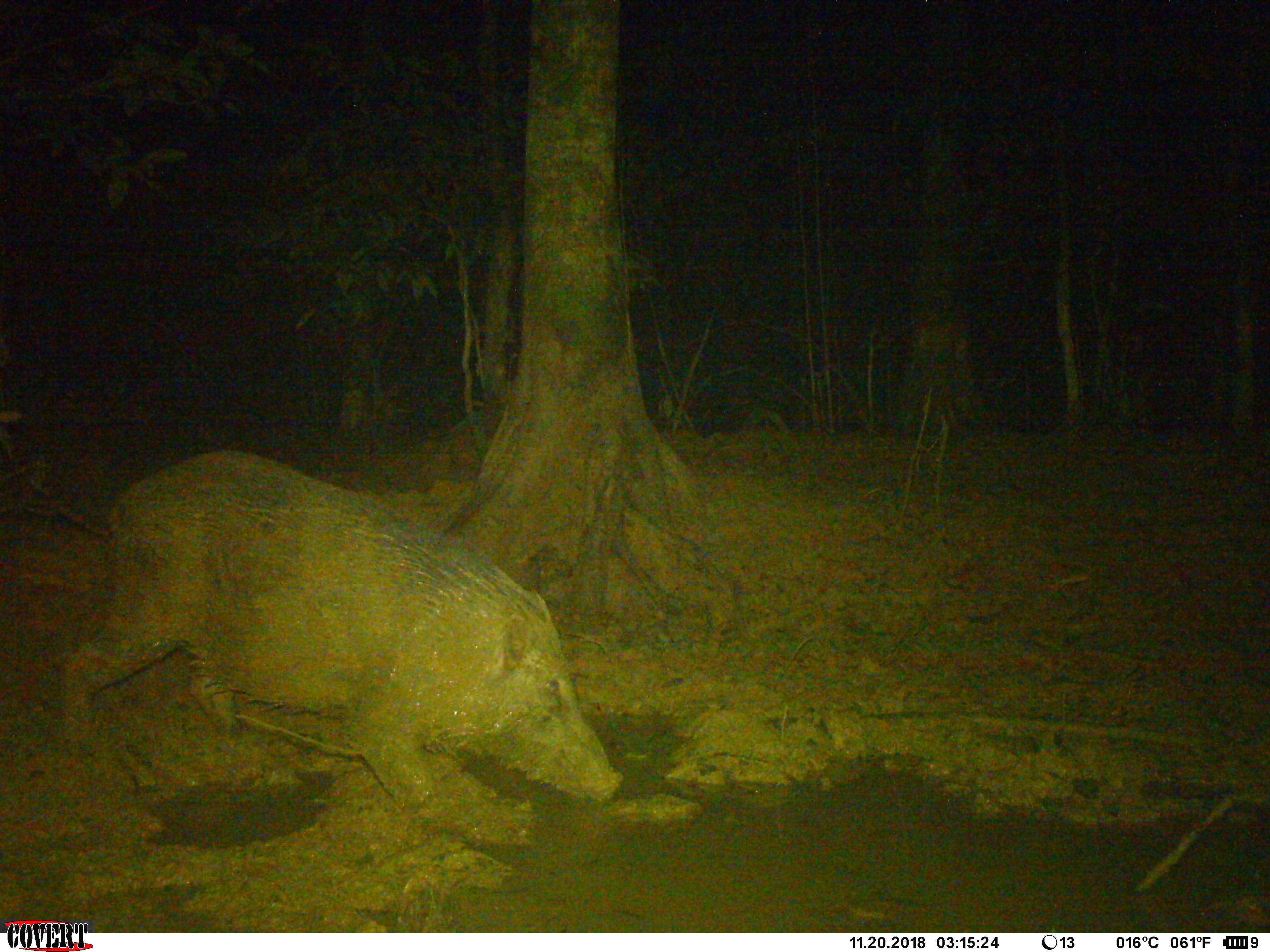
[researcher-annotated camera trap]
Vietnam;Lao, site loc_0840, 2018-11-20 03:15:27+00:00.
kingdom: Animalia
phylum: Chordata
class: Mammalia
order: Artiodactyla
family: Suidae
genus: Sus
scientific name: Sus scrofa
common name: eurasian wild pig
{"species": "eurasian wild pig (Sus scrofa)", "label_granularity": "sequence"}